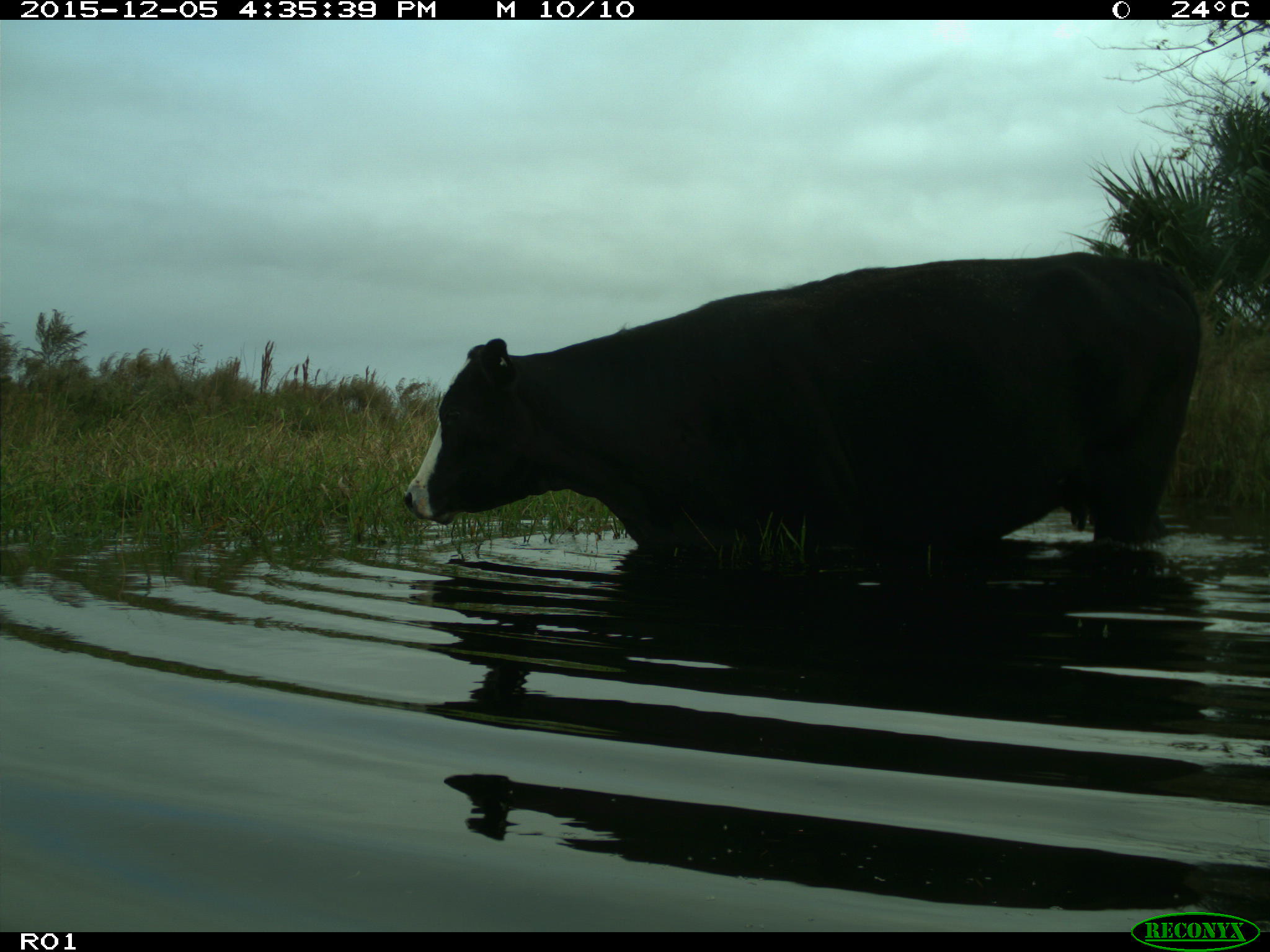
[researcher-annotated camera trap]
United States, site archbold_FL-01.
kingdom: Animalia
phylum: Chordata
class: Mammalia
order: Artiodactyla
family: Bovidae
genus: Bos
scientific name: Bos taurus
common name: domestic cow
Bos taurus (domestic cow).